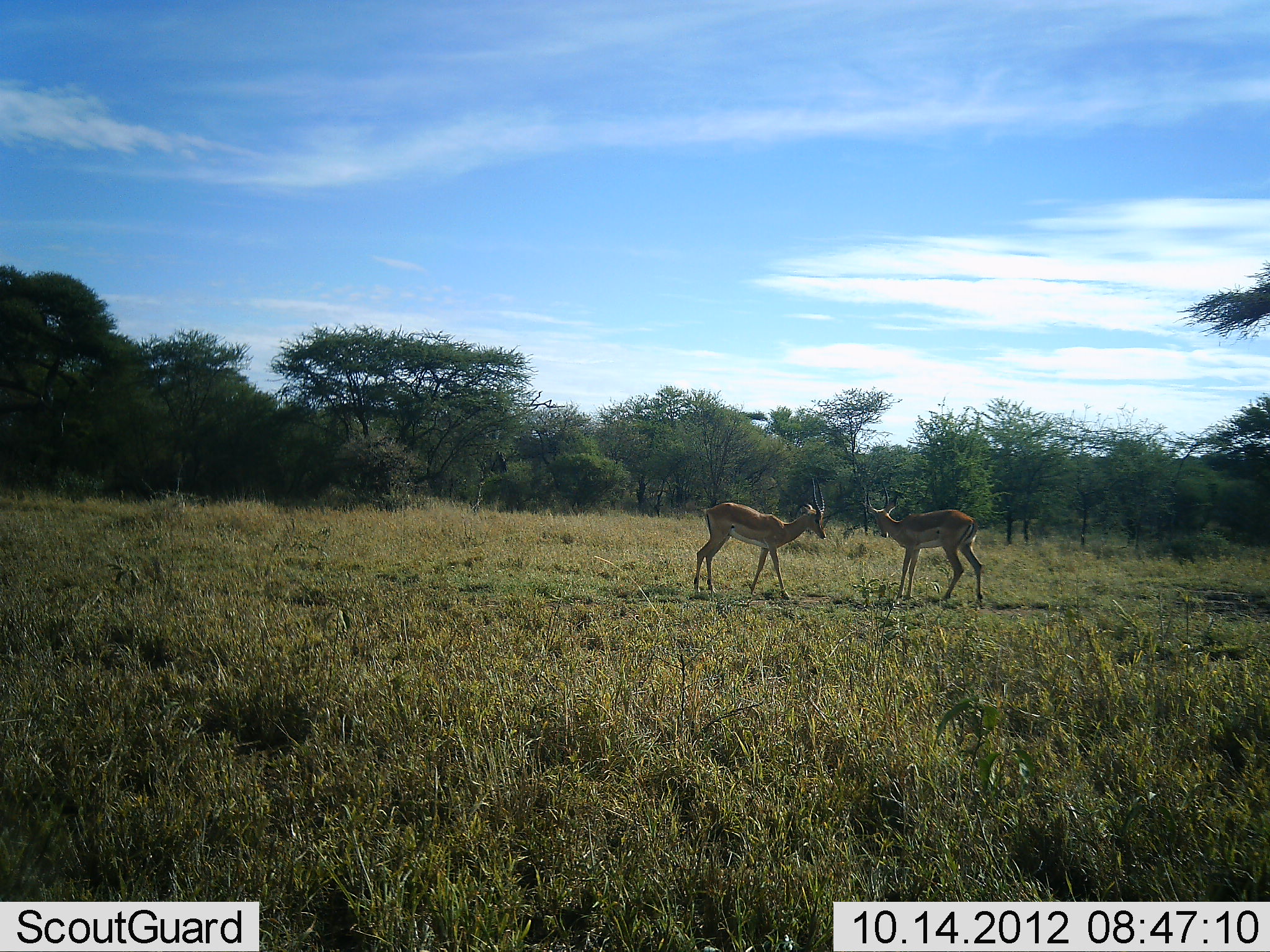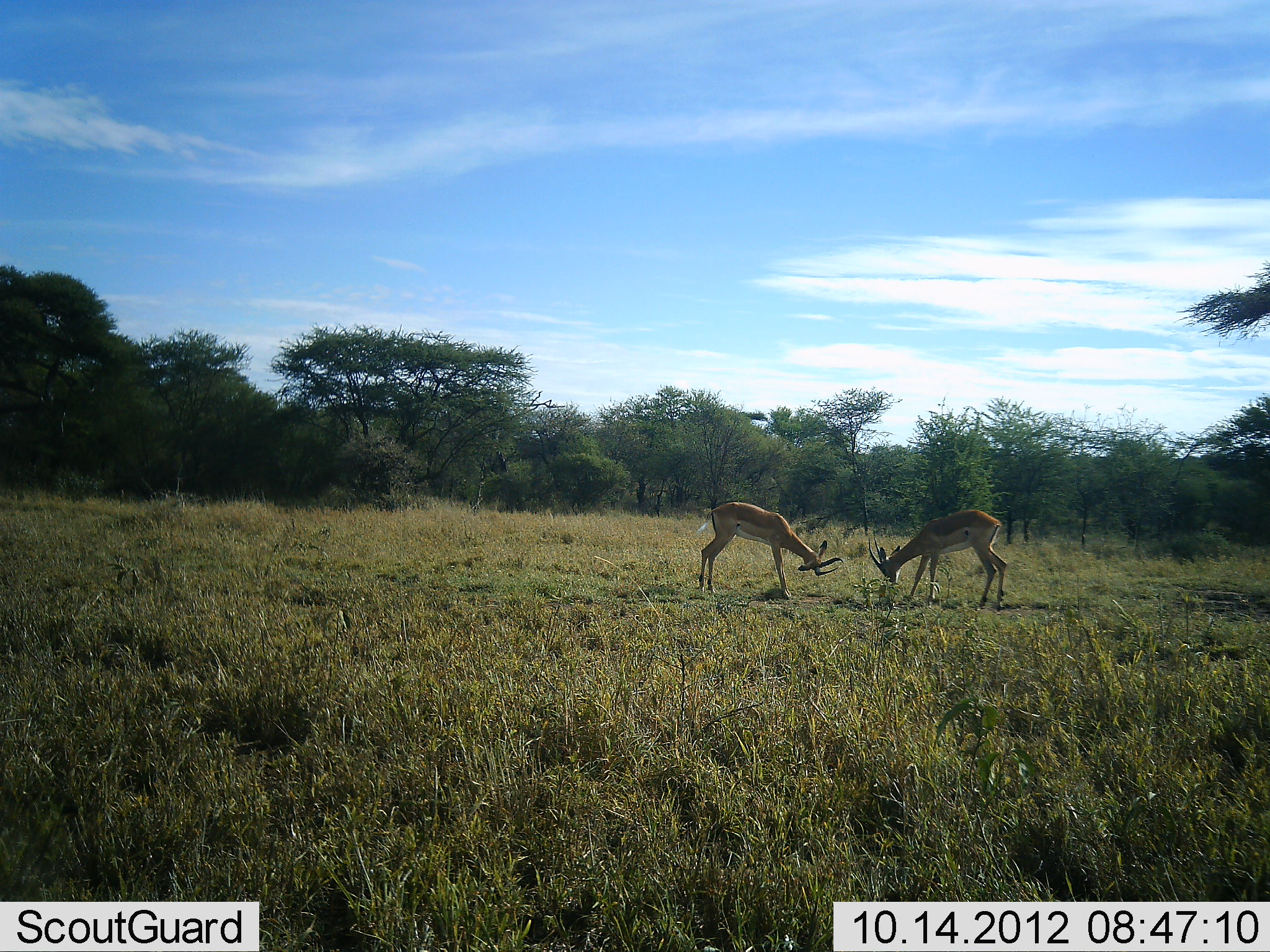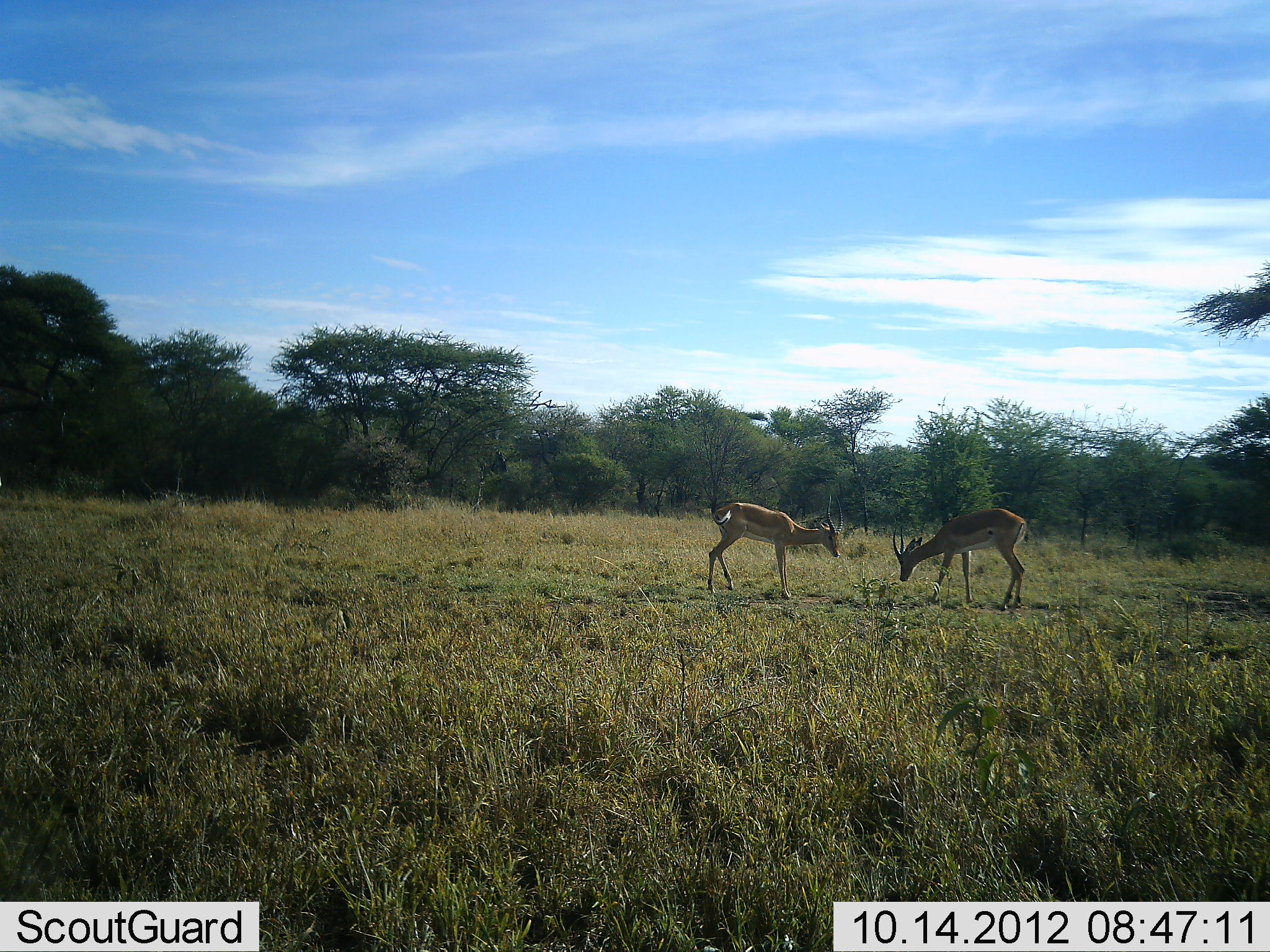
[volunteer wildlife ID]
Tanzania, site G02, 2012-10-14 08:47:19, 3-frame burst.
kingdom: Animalia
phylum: Chordata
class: Mammalia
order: Artiodactyla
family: Bovidae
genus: Nanger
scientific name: Nanger granti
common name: grant's gazelle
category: gazellegrants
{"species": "gazellegrants (grant's gazelle) (Nanger granti)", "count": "2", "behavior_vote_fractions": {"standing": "20%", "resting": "0%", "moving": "0%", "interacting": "90%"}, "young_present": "0%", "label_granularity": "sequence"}